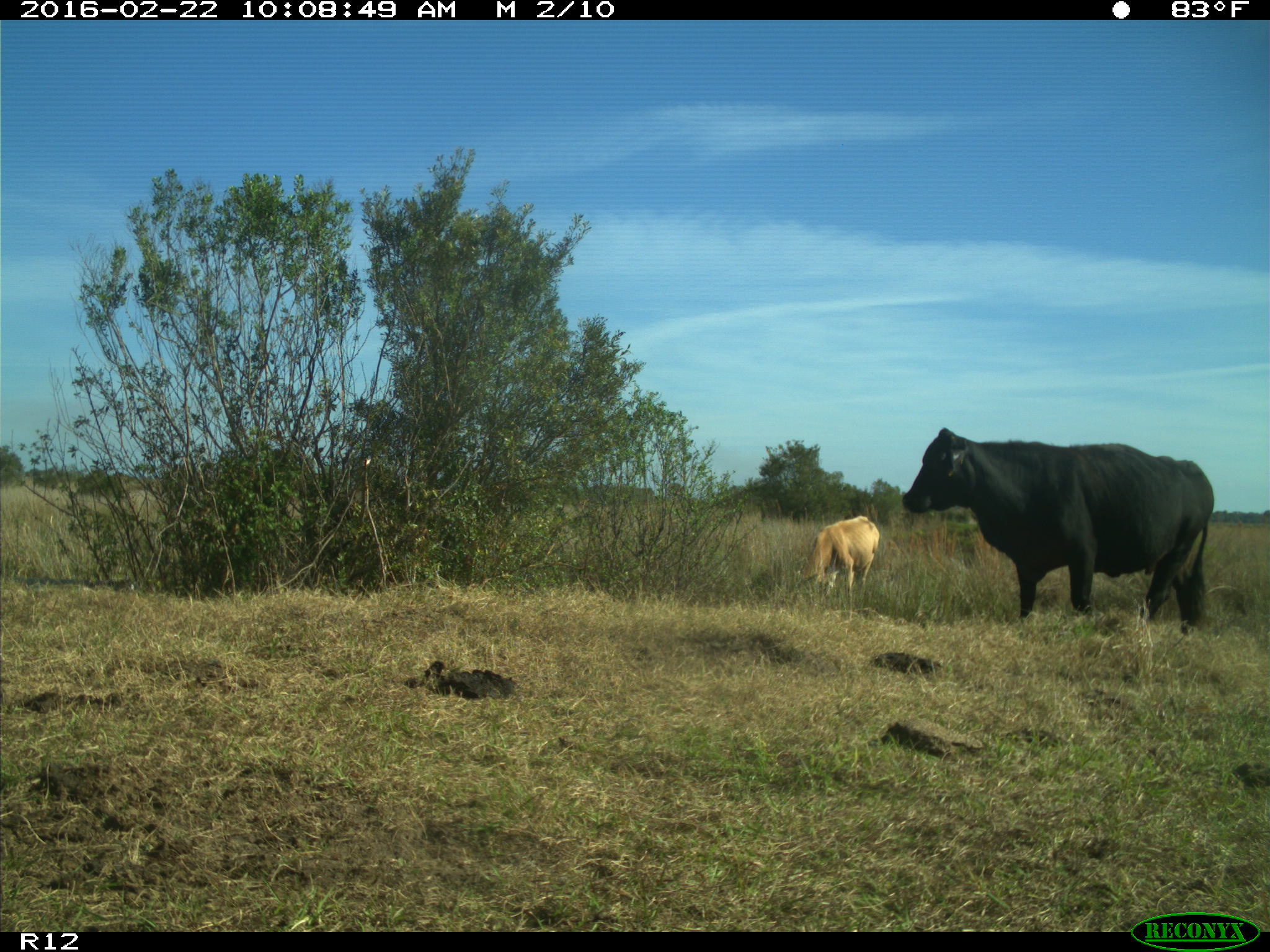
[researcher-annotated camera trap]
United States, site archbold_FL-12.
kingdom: Animalia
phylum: Chordata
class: Mammalia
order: Artiodactyla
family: Bovidae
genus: Bos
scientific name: Bos taurus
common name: domestic cow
Bos taurus (domestic cow).